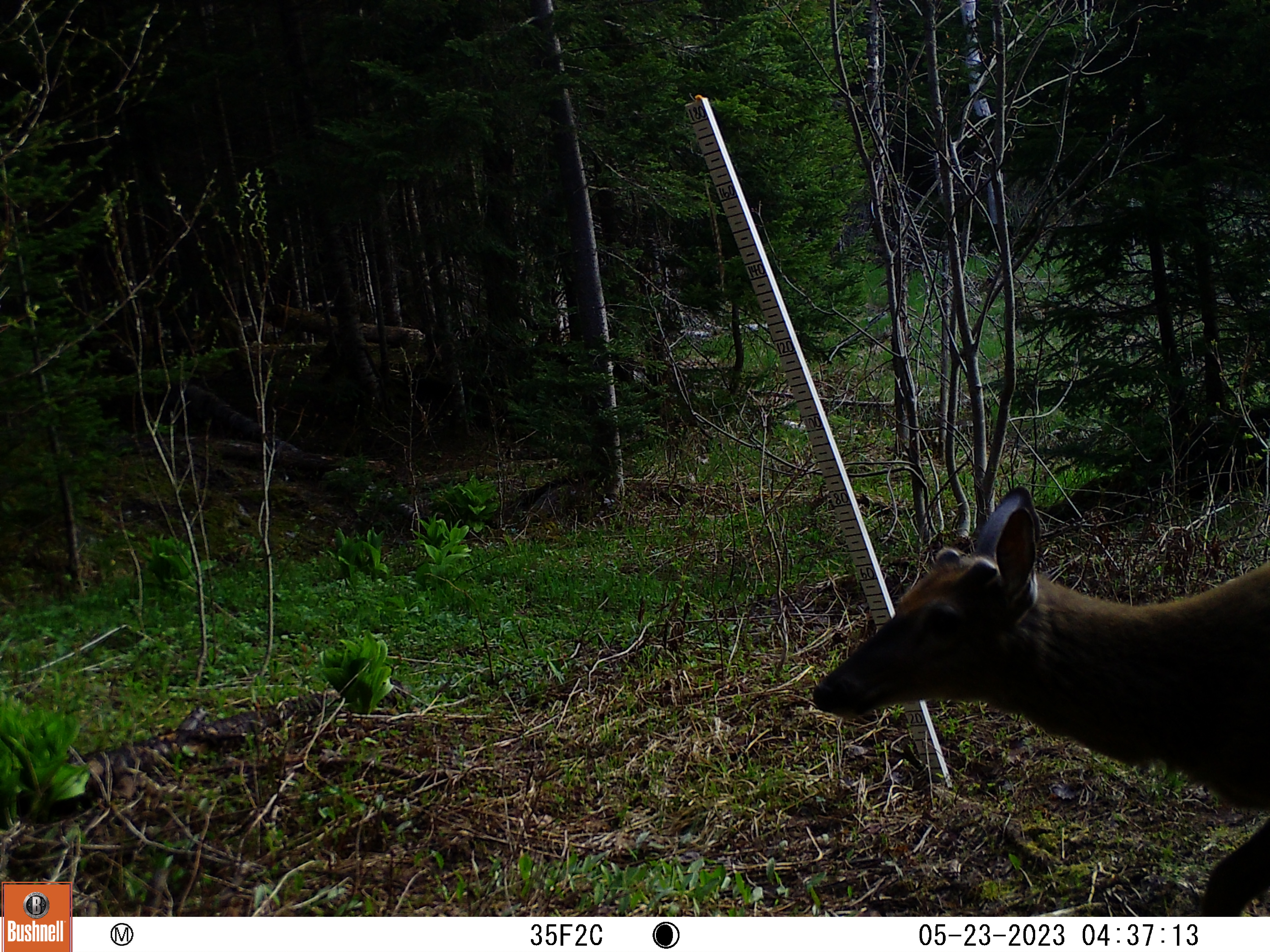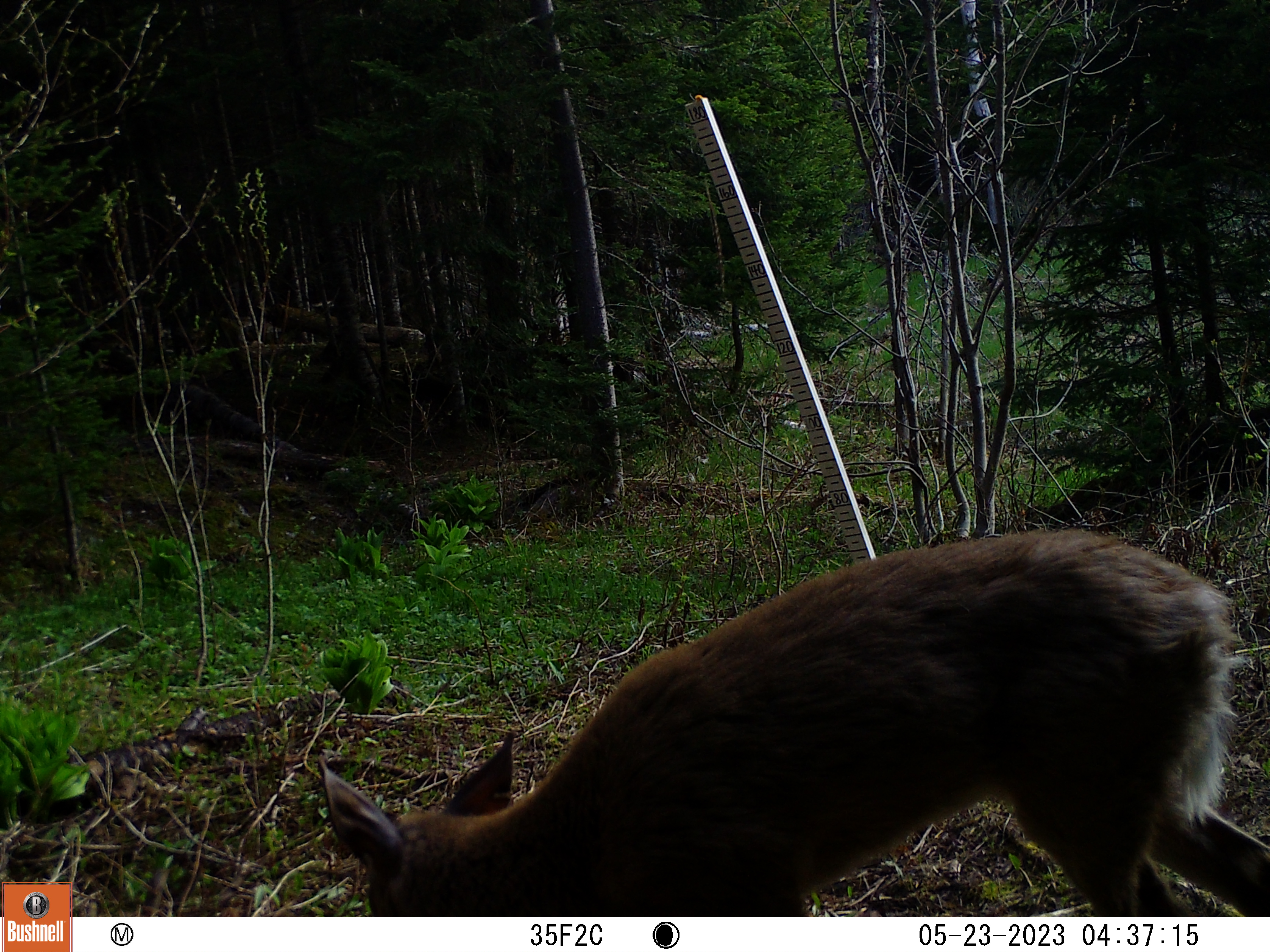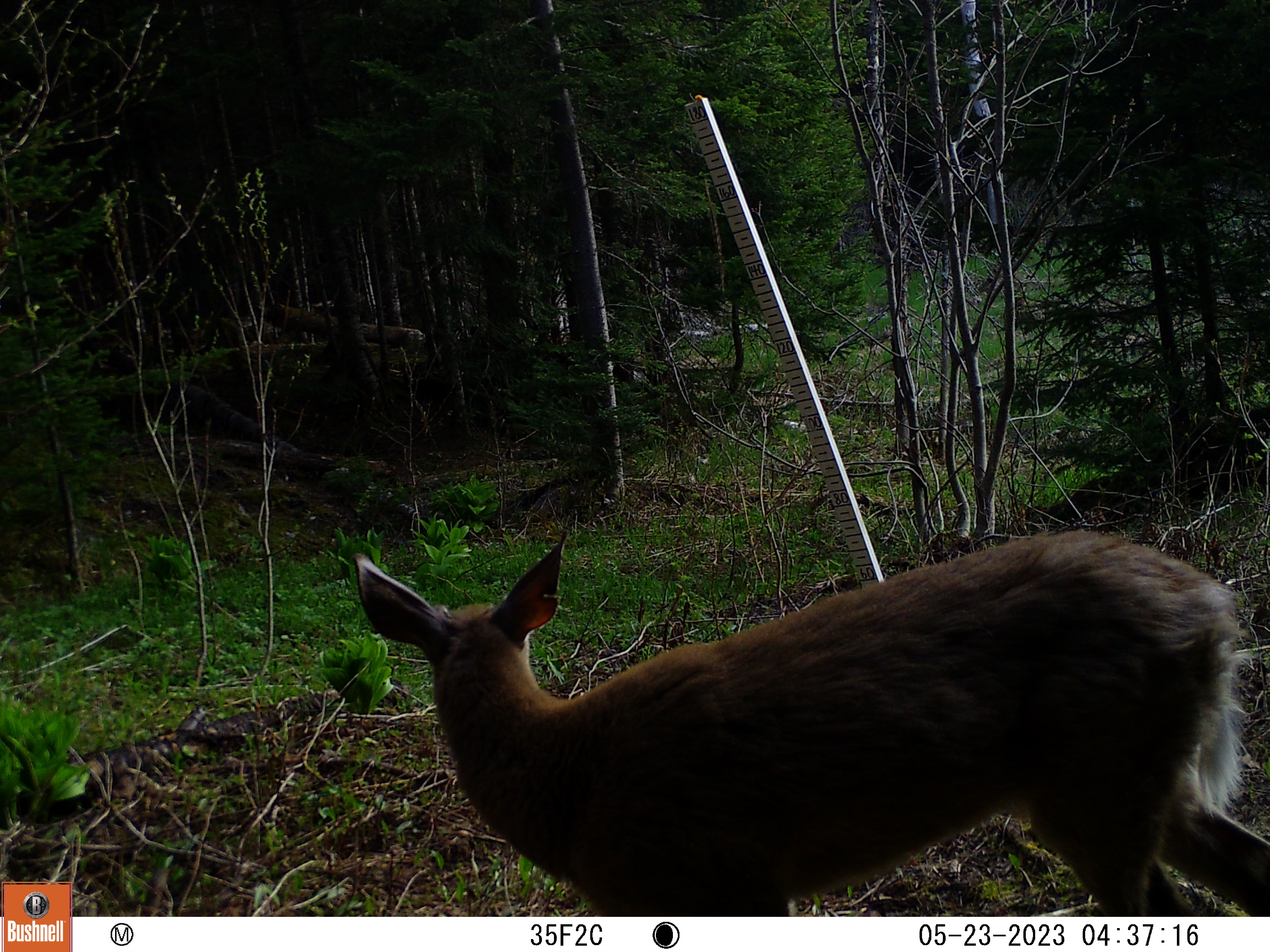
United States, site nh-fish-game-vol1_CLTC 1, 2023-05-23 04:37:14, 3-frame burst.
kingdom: Animalia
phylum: Chordata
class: Mammalia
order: Artiodactyla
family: Cervidae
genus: Odocoileus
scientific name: Odocoileus virginianus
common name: white-tailed deer